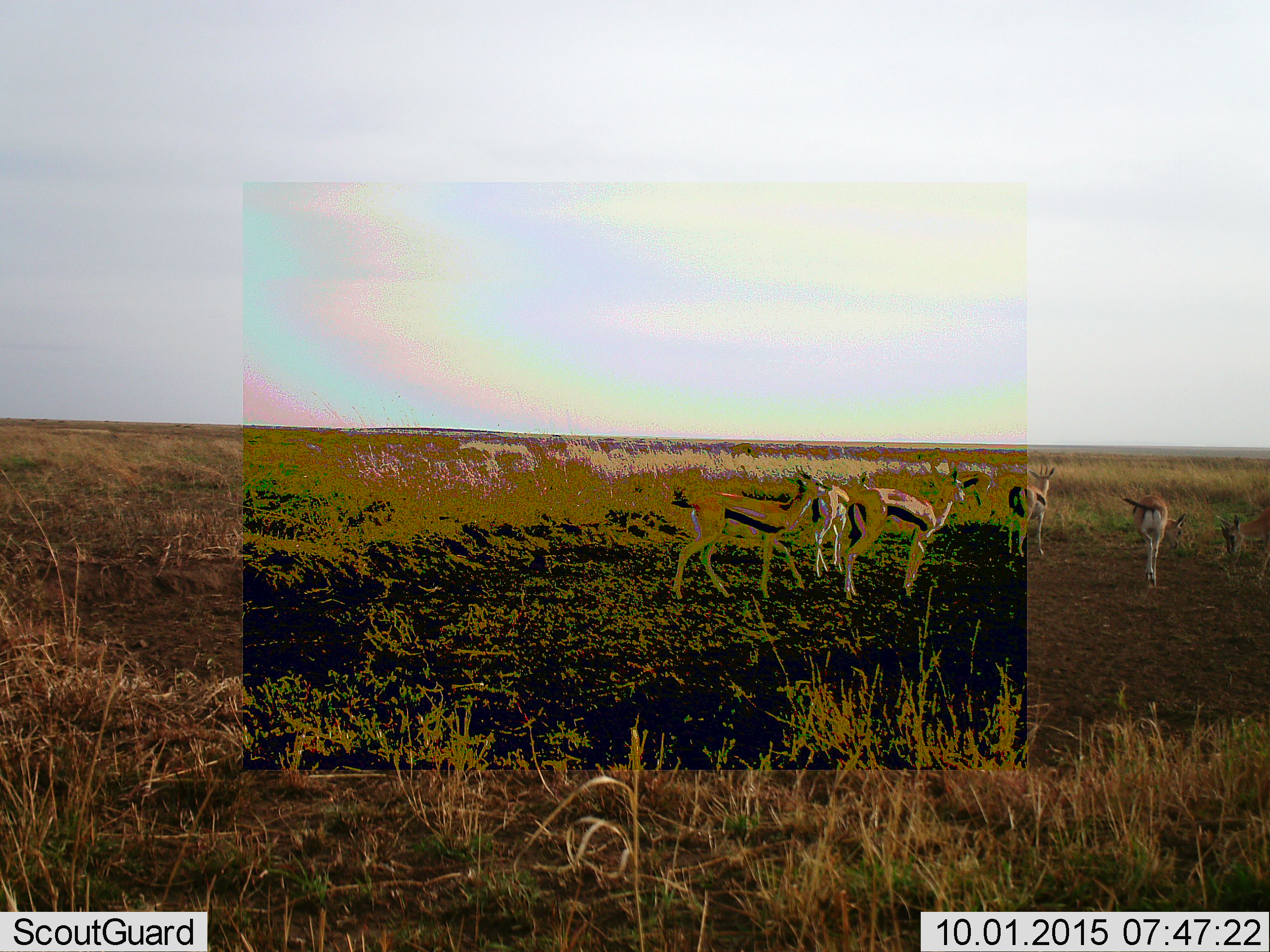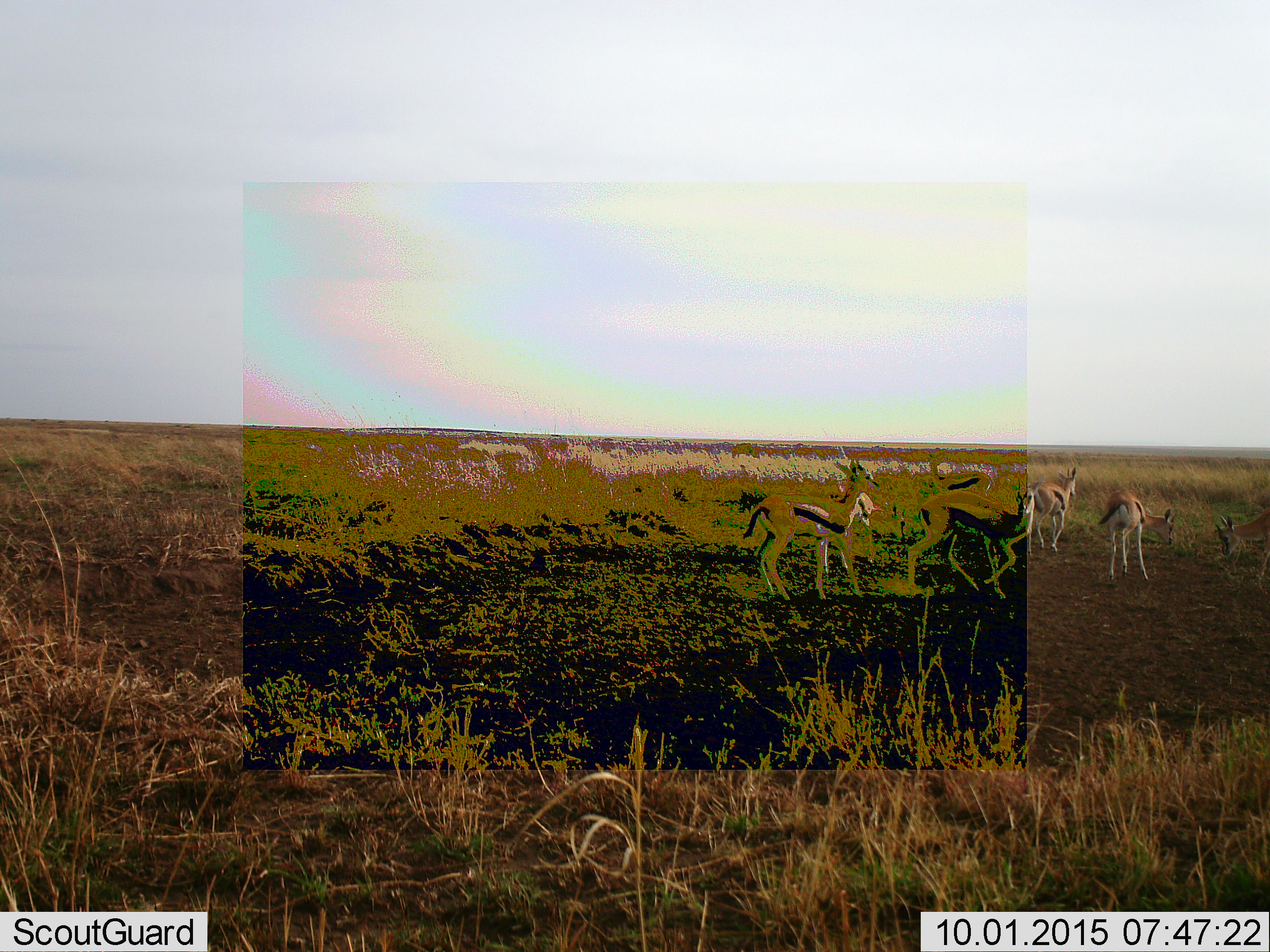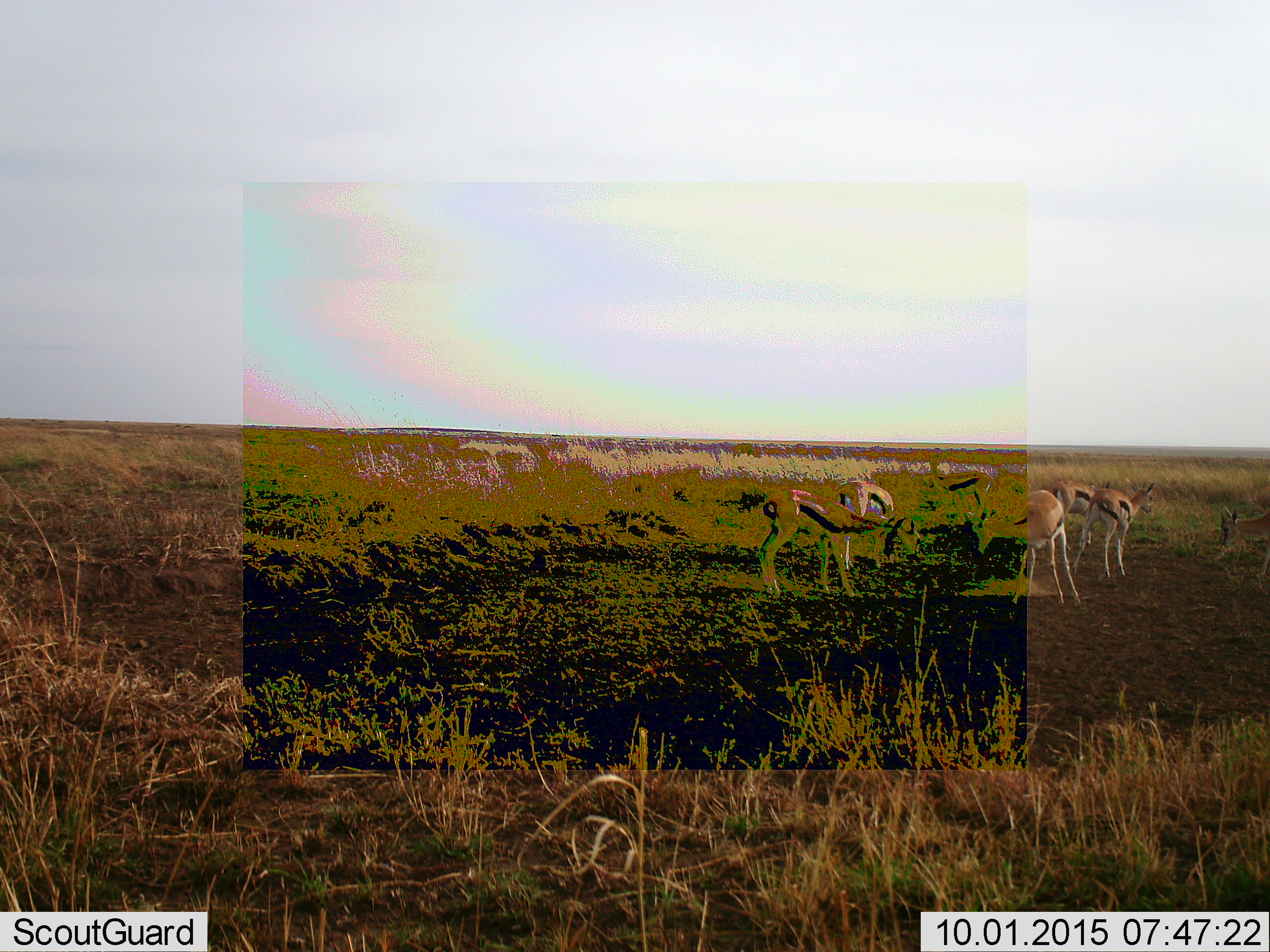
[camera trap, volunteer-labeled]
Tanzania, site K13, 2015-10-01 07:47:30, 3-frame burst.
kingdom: Animalia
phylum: Chordata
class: Mammalia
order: Artiodactyla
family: Bovidae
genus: Eudorcas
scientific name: Eudorcas thomsonii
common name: thomson's gazelle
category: gazellethomsons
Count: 7.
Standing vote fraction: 60%.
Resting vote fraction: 20%.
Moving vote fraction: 70%.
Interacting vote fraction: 40%.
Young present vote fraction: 10%.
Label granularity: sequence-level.